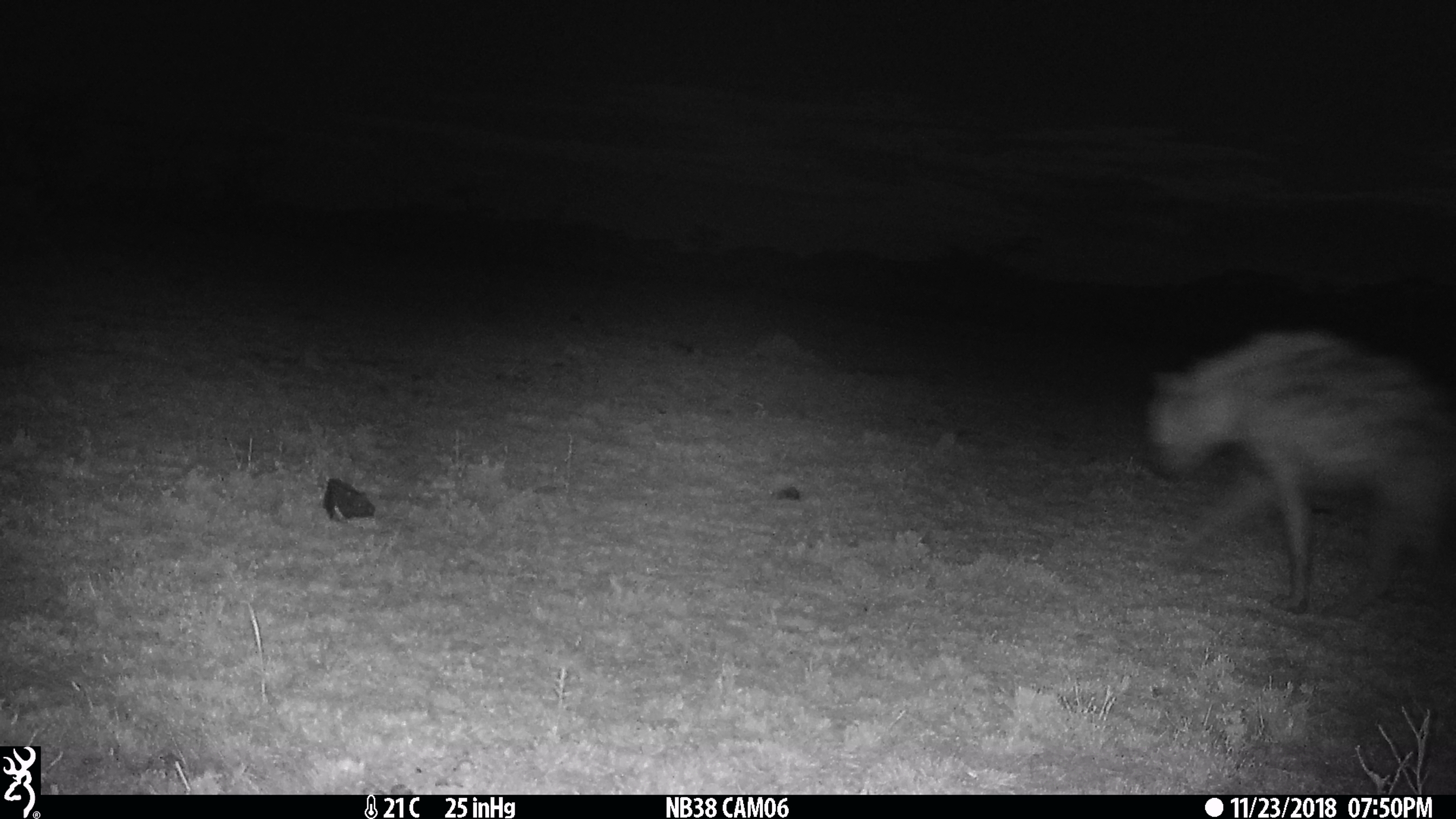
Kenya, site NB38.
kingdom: Animalia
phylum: Chordata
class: Mammalia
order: Carnivora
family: Hyaenidae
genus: Crocuta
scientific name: Crocuta crocuta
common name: spotted hyena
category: hyena spotted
Hyena spotted (spotted hyena) (Crocuta crocuta).